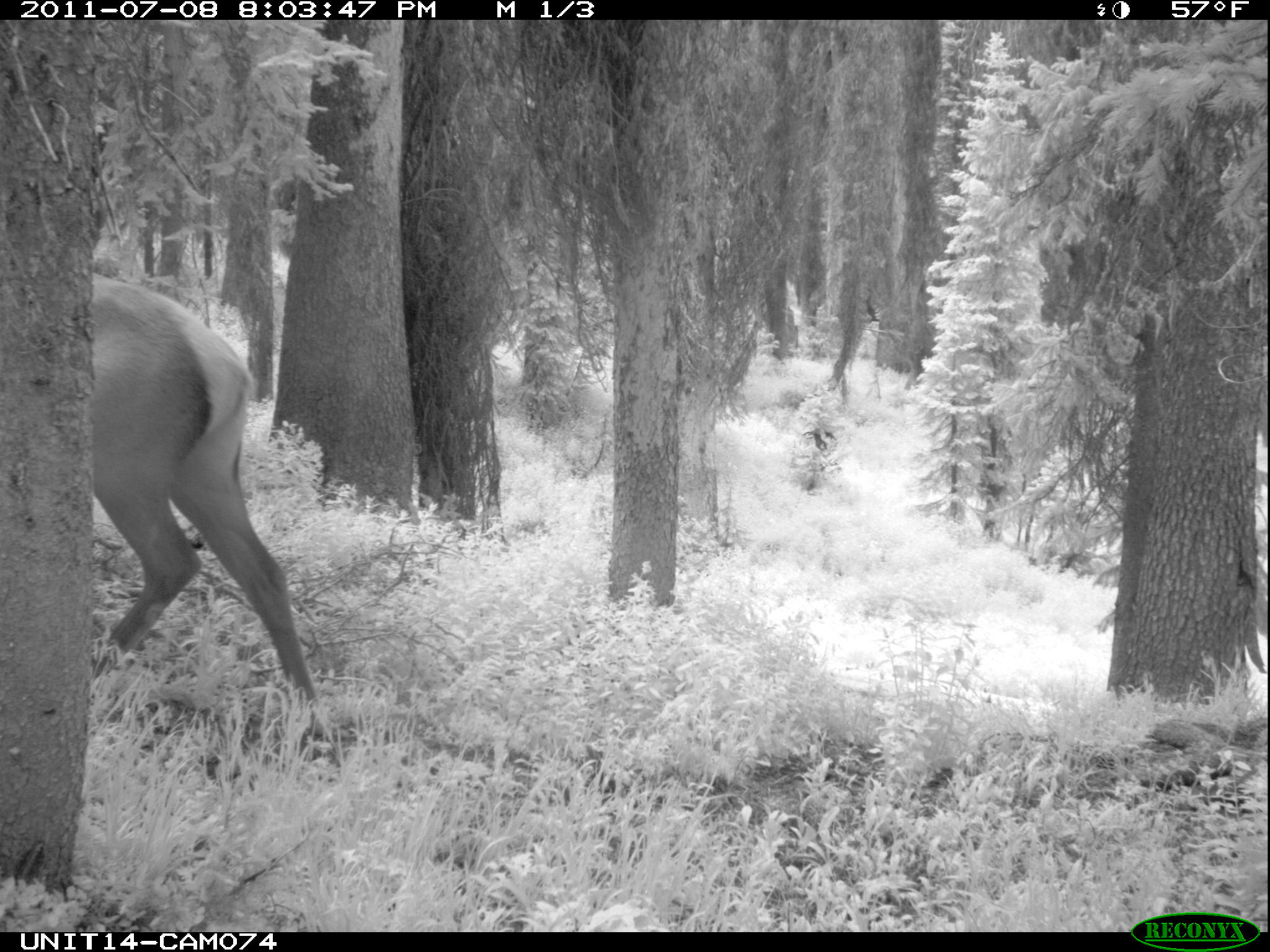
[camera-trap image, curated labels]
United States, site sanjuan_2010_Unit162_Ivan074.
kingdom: Animalia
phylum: Chordata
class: Mammalia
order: Artiodactyla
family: Cervidae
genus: Cervus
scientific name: Cervus elaphus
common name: red deer